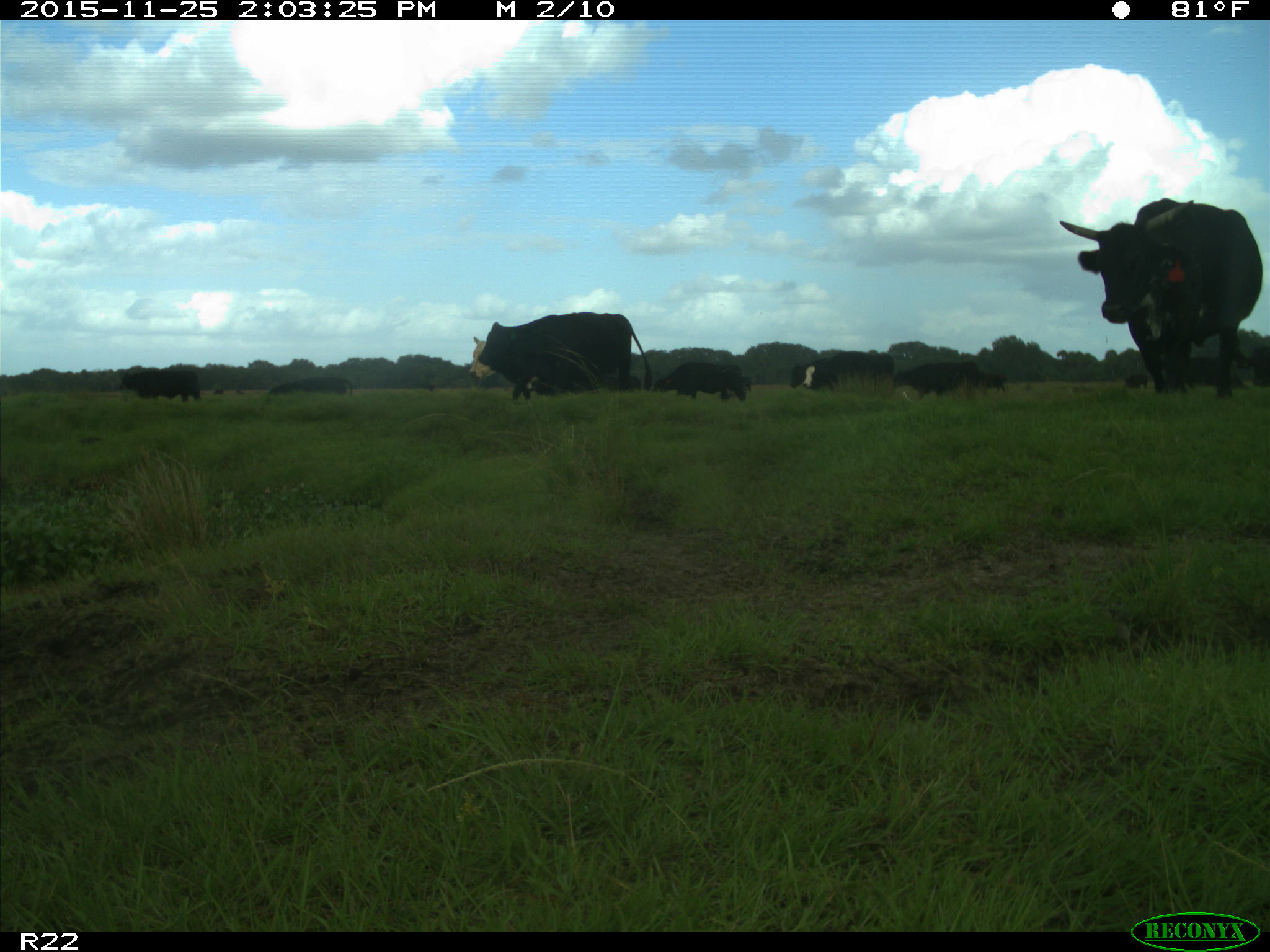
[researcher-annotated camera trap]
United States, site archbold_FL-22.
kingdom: Animalia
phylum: Chordata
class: Mammalia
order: Artiodactyla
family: Bovidae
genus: Bos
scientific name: Bos taurus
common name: domestic cow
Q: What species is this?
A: Bos taurus (domestic cow).